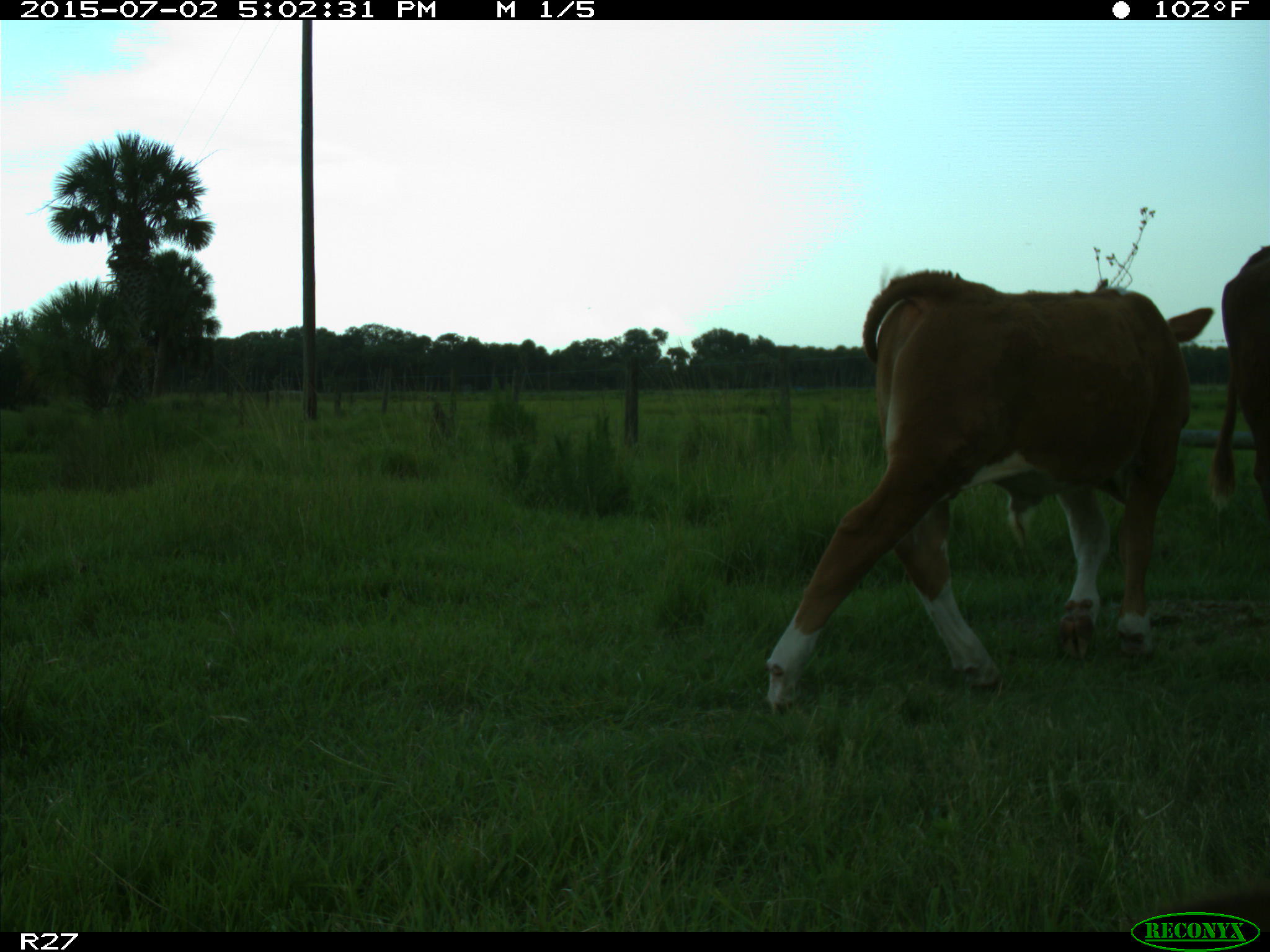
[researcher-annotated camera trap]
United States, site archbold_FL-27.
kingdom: Animalia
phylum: Chordata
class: Mammalia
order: Artiodactyla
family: Bovidae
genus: Bos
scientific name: Bos taurus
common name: domestic cow